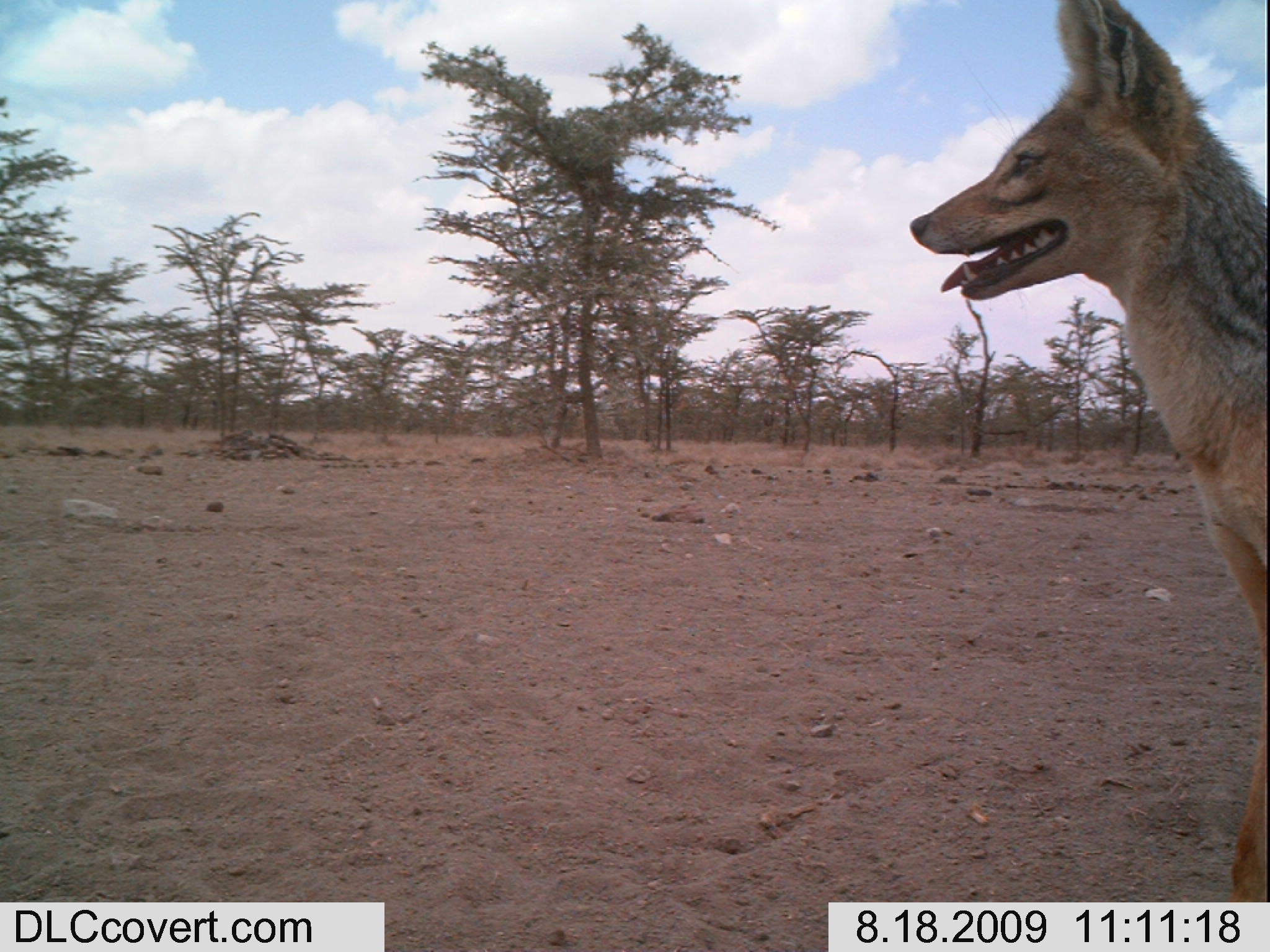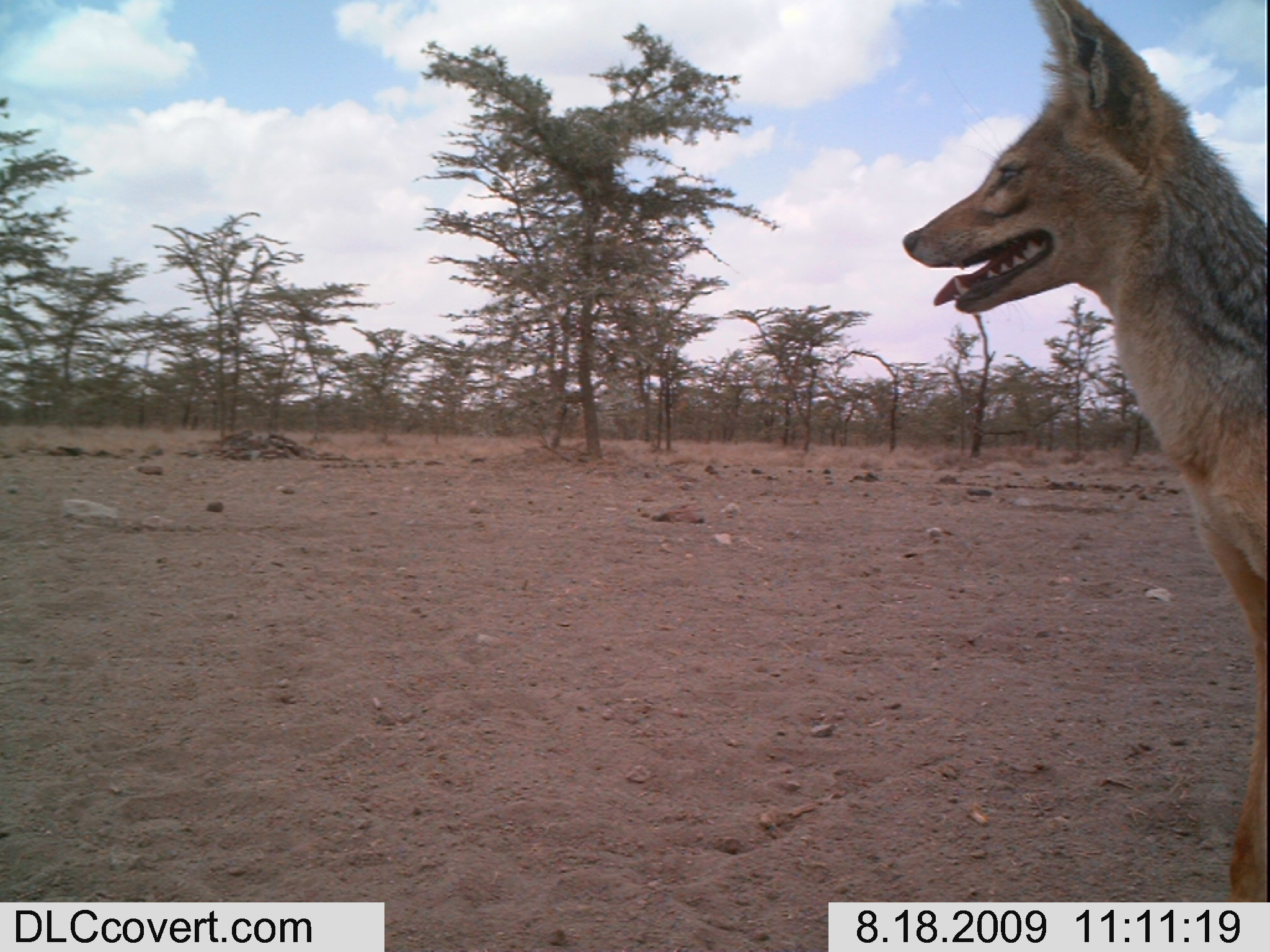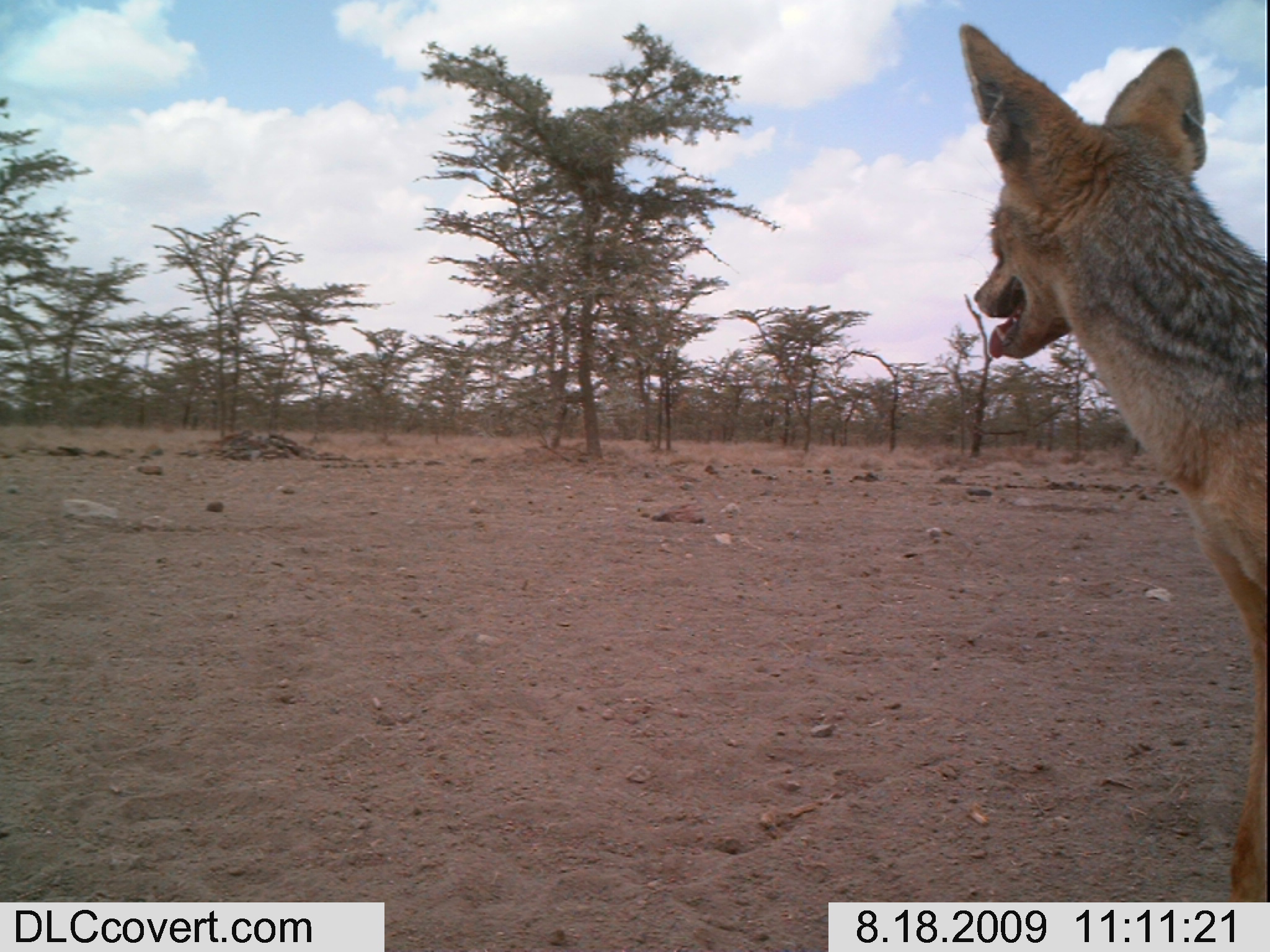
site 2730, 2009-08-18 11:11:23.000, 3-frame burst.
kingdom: Animalia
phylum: Chordata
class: Mammalia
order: Carnivora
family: Canidae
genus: Lupulella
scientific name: Lupulella mesomelas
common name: black-backed jackal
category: canis mesomelas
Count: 1.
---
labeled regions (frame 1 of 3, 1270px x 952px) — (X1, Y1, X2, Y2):
canis mesomelas: (910, 0, 1270, 902)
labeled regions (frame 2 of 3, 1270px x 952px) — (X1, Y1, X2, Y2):
canis mesomelas: (902, 0, 1270, 902)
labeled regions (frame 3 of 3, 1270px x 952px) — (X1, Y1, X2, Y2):
canis mesomelas: (956, 22, 1270, 902)